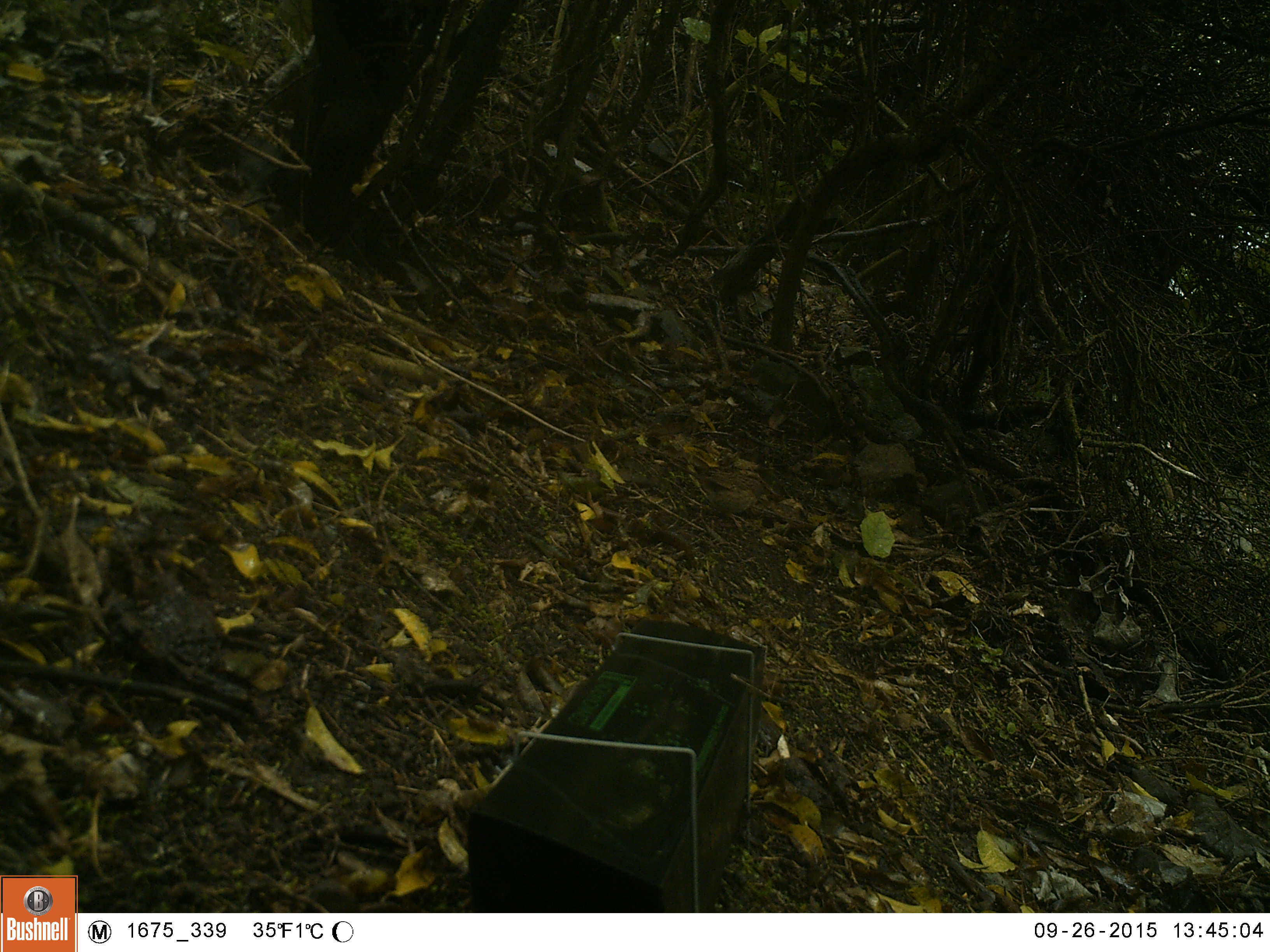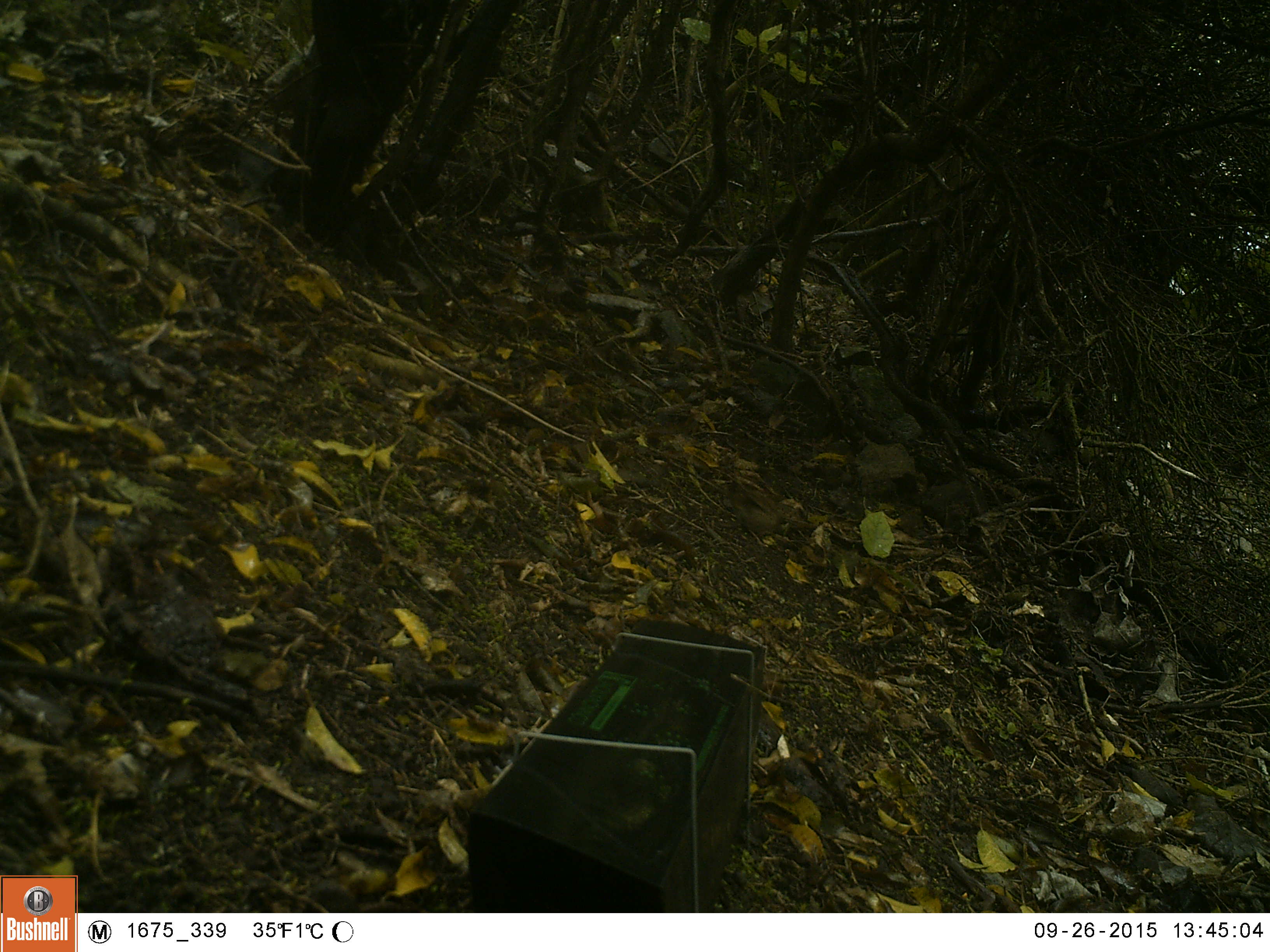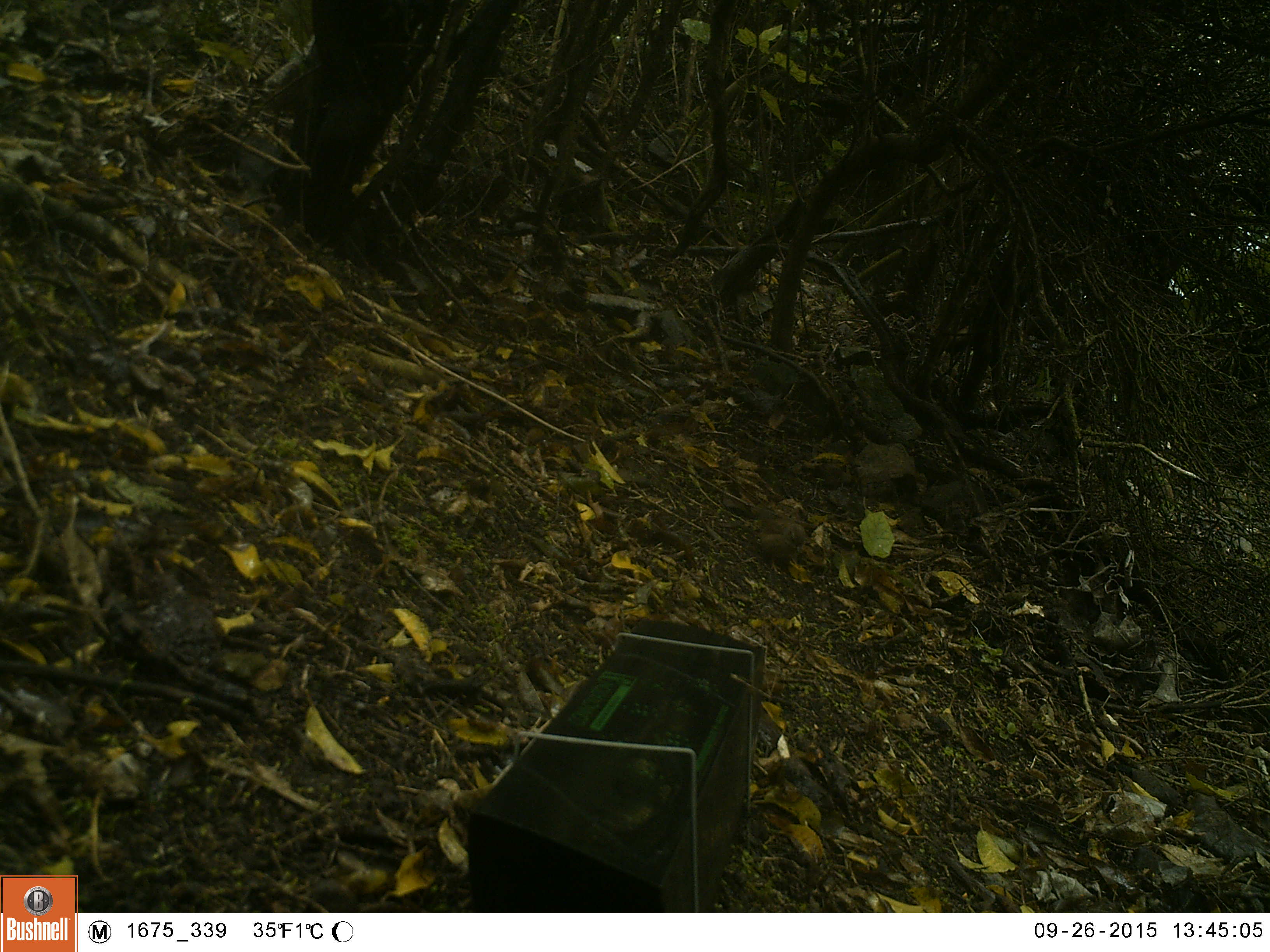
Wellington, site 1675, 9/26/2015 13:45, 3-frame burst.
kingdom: Animalia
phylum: Chordata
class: Aves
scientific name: Aves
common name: bird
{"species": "bird (Aves)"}